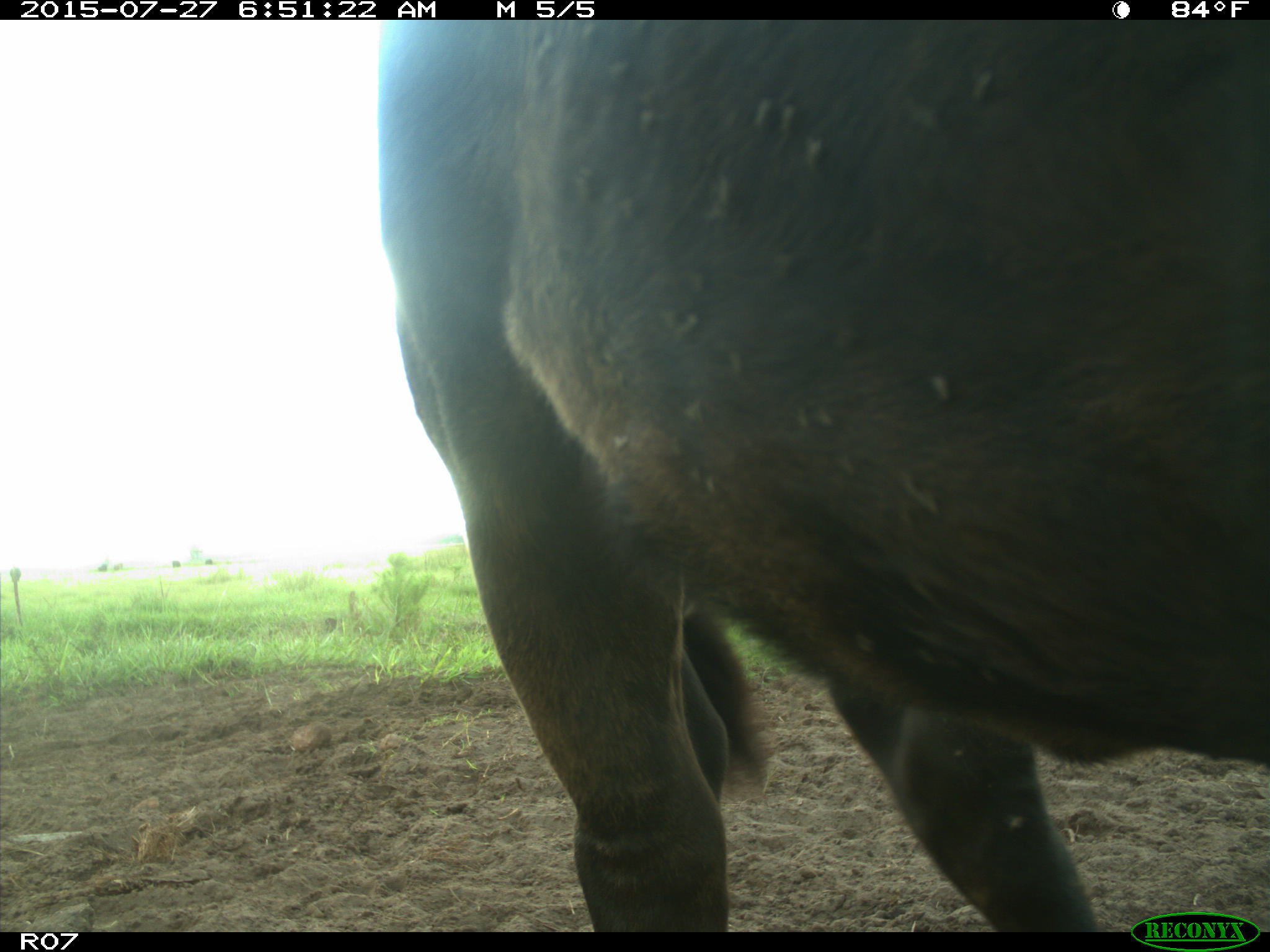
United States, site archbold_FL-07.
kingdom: Animalia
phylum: Chordata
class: Mammalia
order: Artiodactyla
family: Bovidae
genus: Bos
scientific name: Bos taurus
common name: domestic cow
Bos taurus (domestic cow).